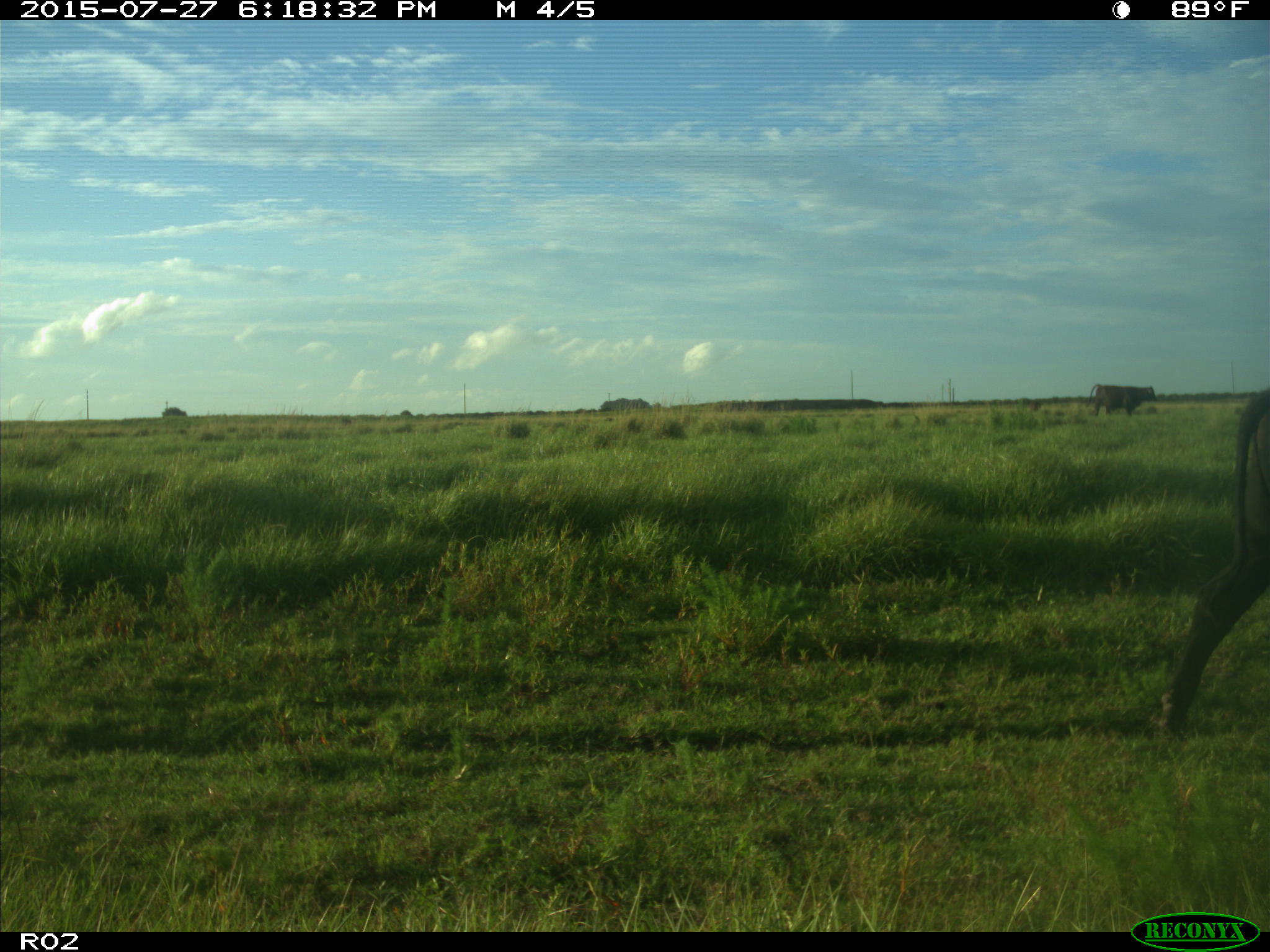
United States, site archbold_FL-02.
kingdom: Animalia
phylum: Chordata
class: Mammalia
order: Artiodactyla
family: Bovidae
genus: Bos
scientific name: Bos taurus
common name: domestic cow